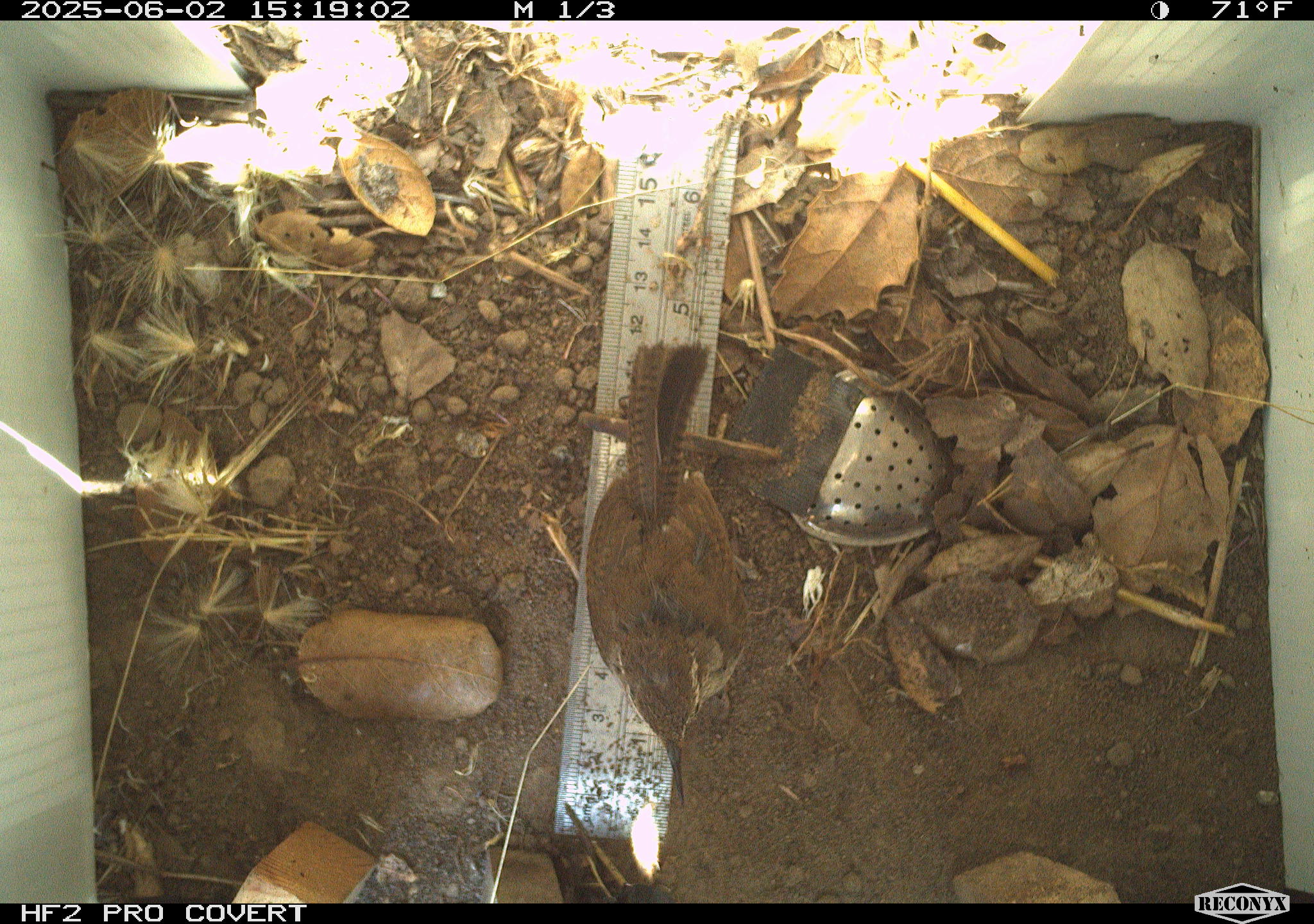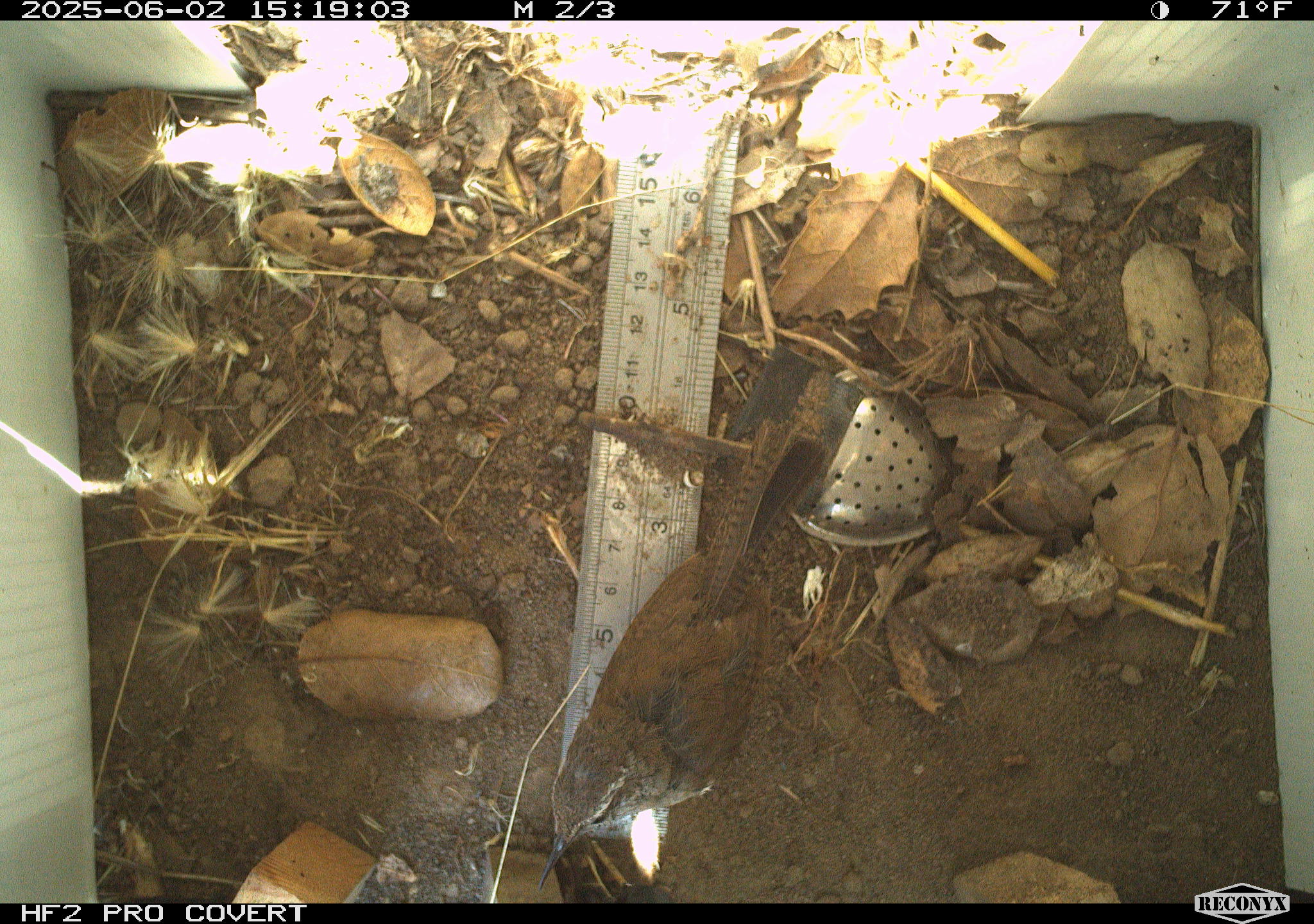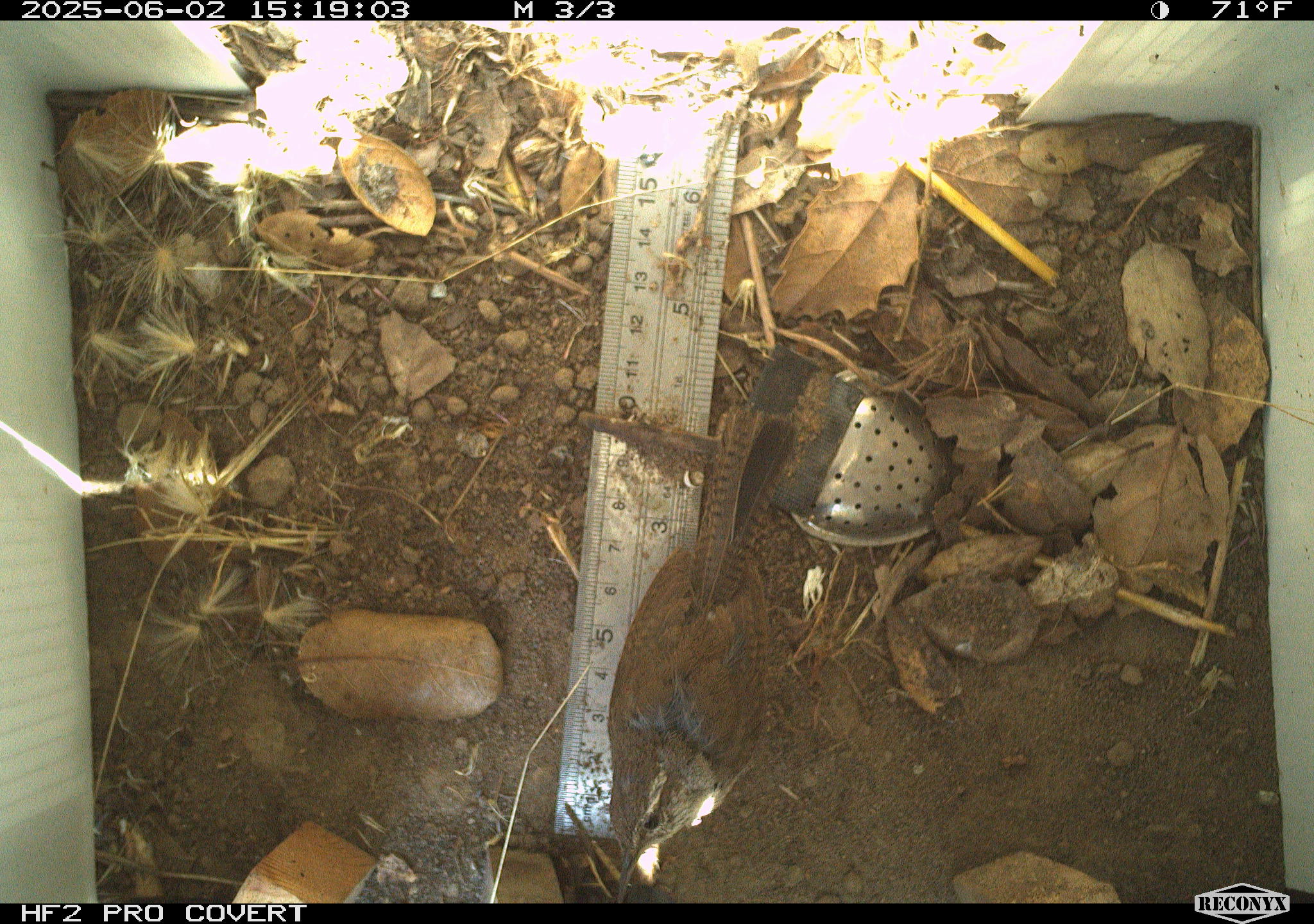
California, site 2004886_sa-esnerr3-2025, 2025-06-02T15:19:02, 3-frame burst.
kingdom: Animalia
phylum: Chordata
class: Aves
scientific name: Aves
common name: bird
Bird (Aves).